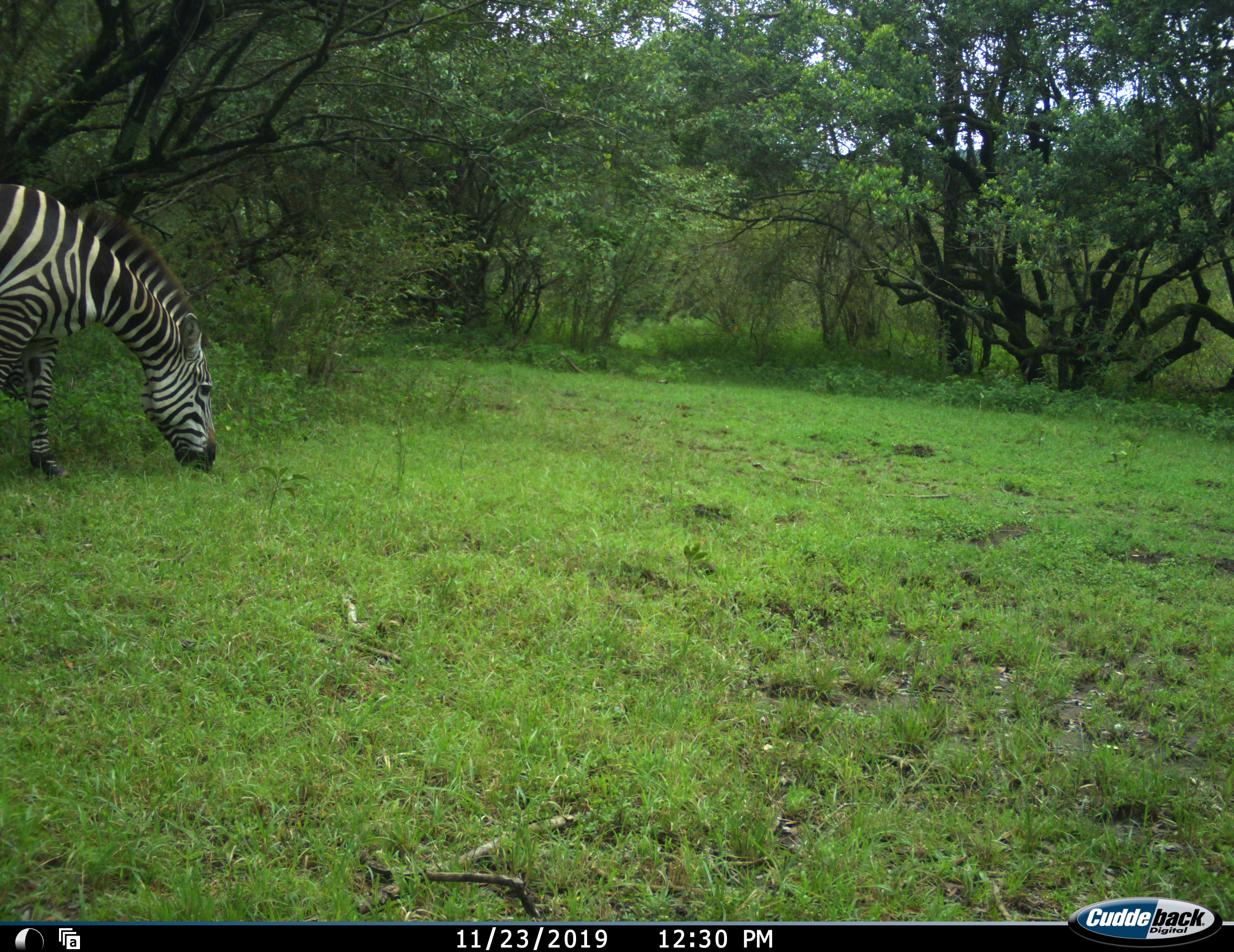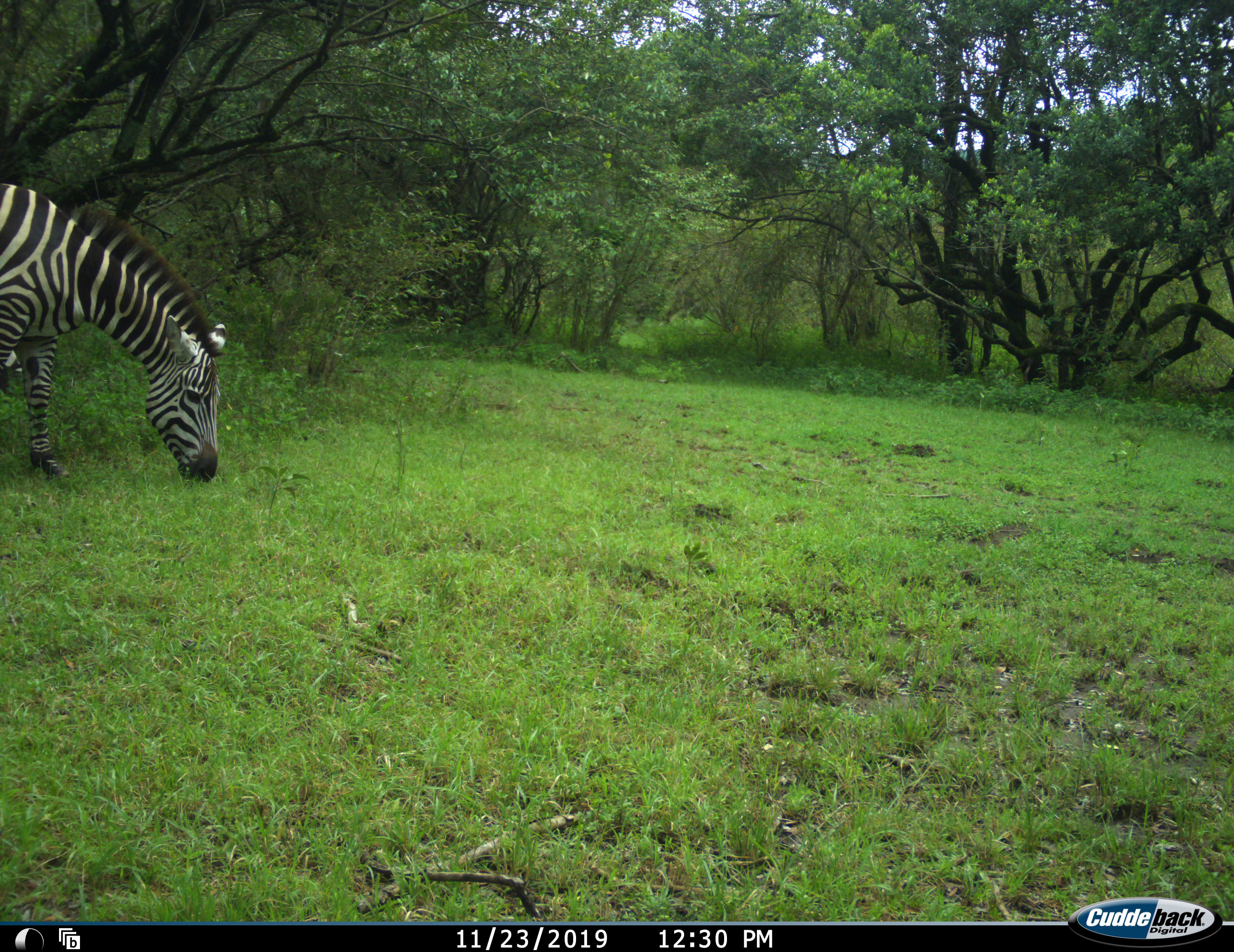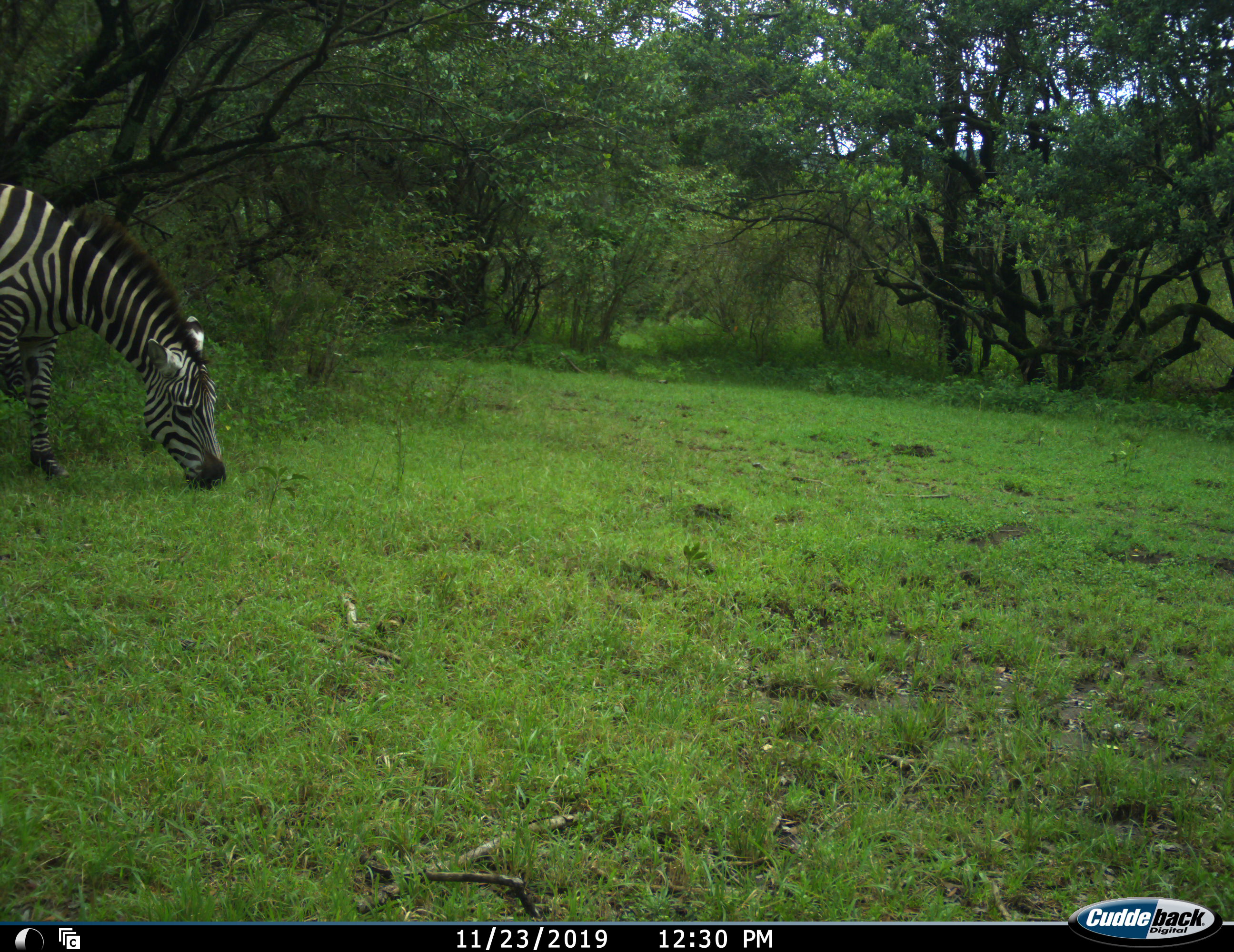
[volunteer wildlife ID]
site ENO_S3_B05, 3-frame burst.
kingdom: Animalia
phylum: Chordata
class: Mammalia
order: Perissodactyla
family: Equidae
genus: Equus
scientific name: Equus quagga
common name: plains zebra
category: zebraplains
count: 1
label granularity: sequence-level